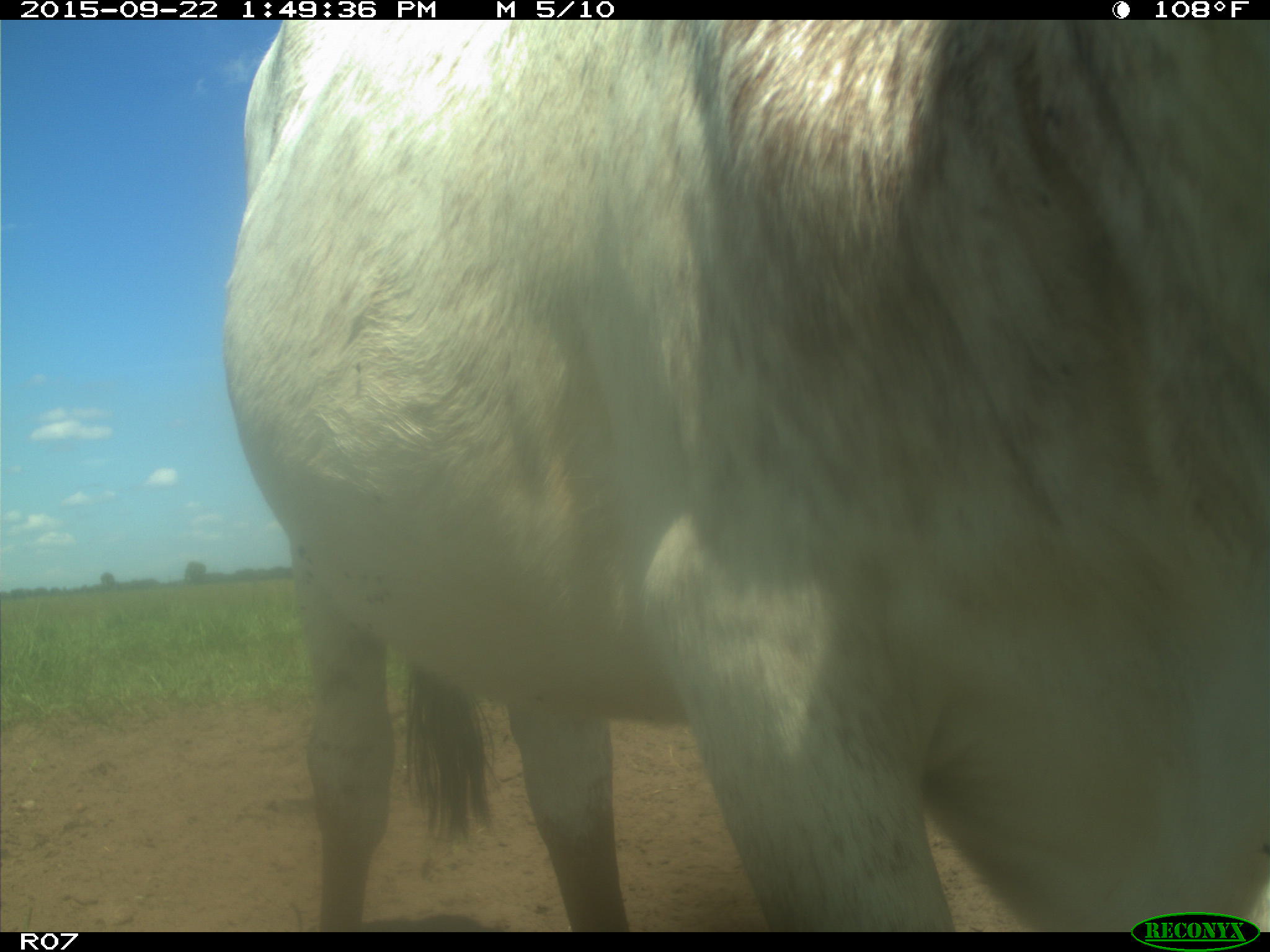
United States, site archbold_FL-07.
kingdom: Animalia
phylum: Chordata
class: Mammalia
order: Artiodactyla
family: Bovidae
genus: Bos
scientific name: Bos taurus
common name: domestic cow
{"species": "Bos taurus (domestic cow)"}